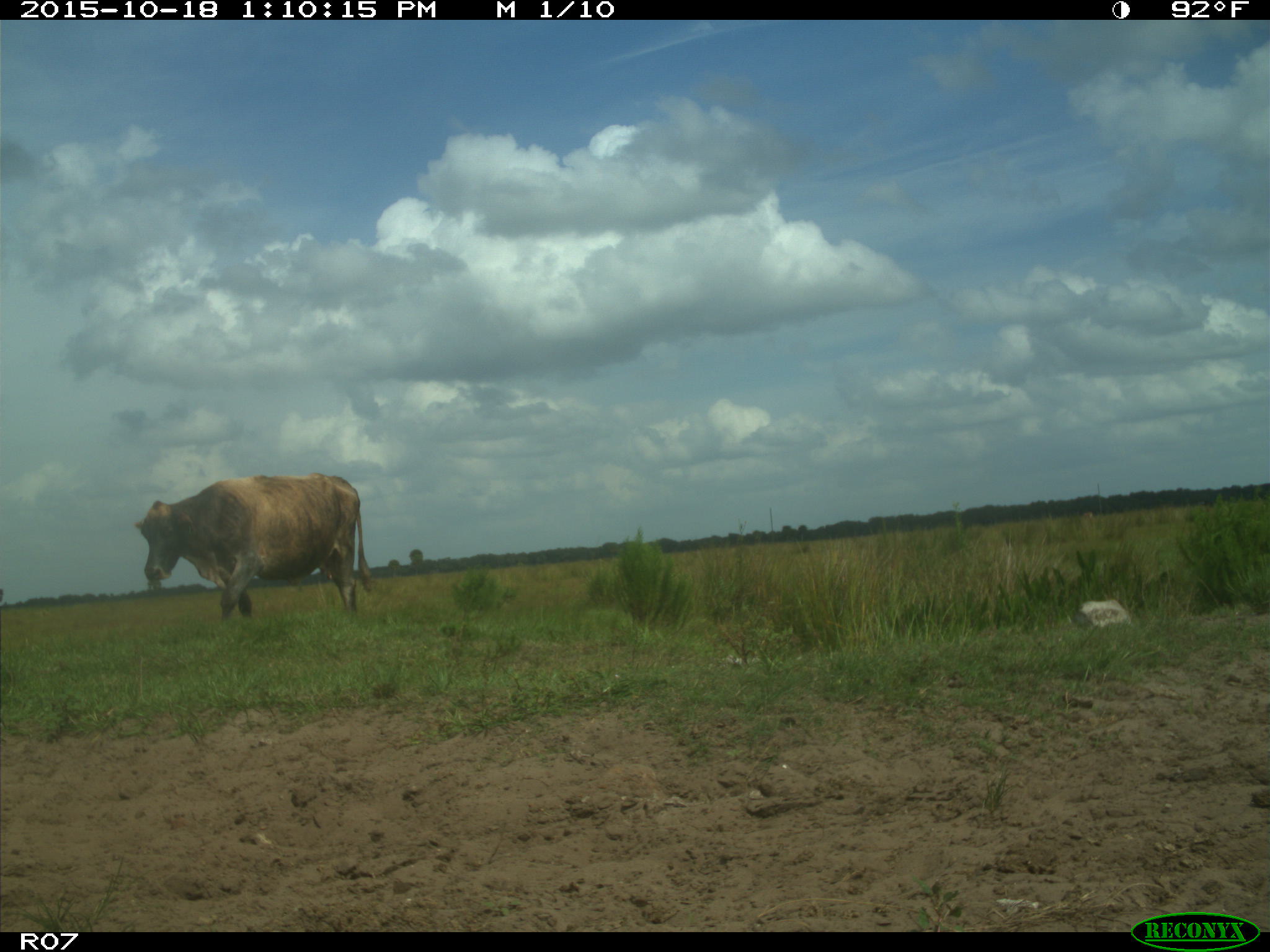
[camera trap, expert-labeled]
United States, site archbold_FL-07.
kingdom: Animalia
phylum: Chordata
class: Mammalia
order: Artiodactyla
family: Bovidae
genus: Bos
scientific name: Bos taurus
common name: domestic cow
Bos taurus (domestic cow).